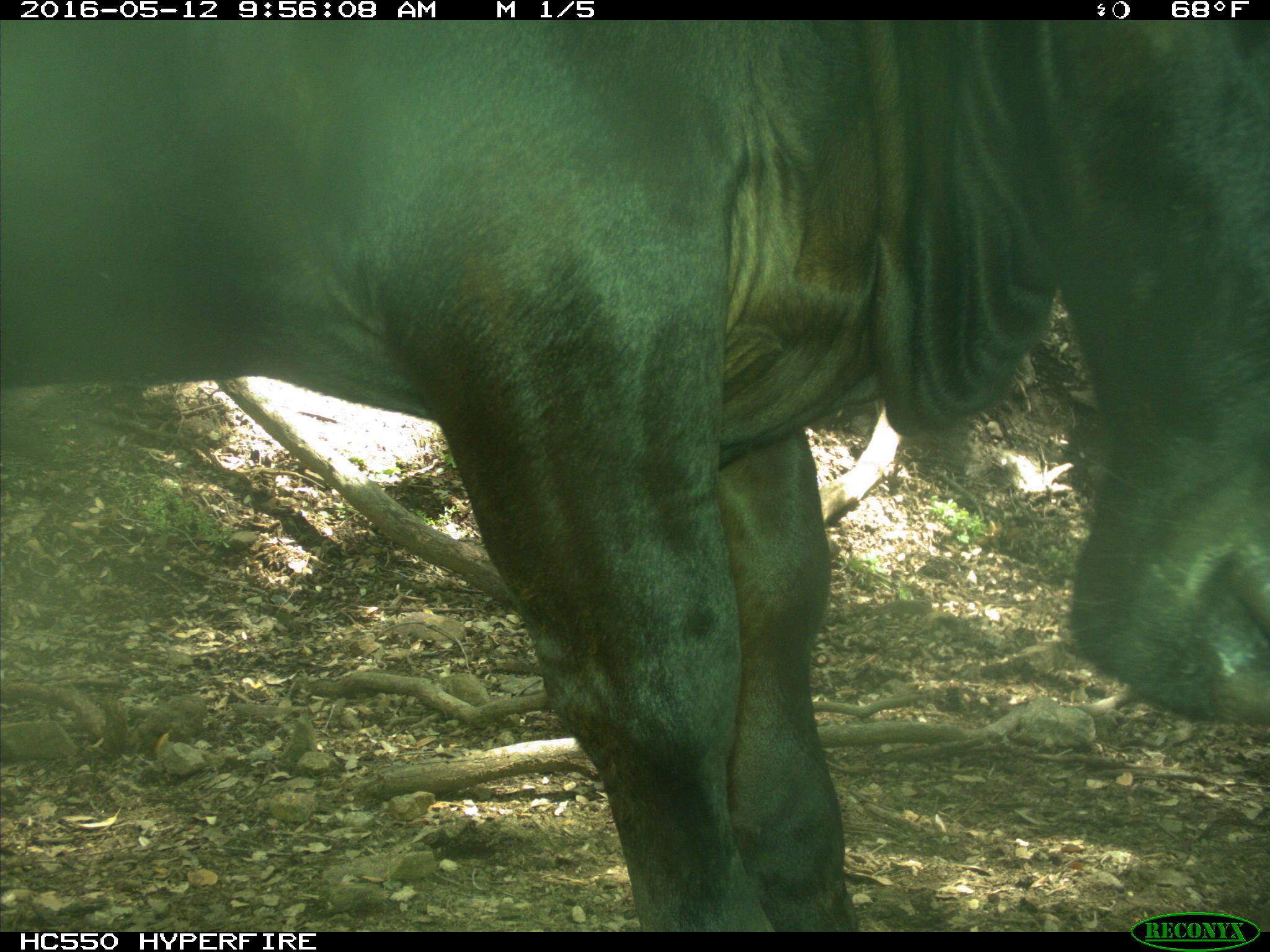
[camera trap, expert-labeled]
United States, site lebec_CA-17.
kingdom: Animalia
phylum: Chordata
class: Mammalia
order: Artiodactyla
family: Bovidae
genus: Bos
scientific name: Bos taurus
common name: domestic cow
Bos taurus (domestic cow).